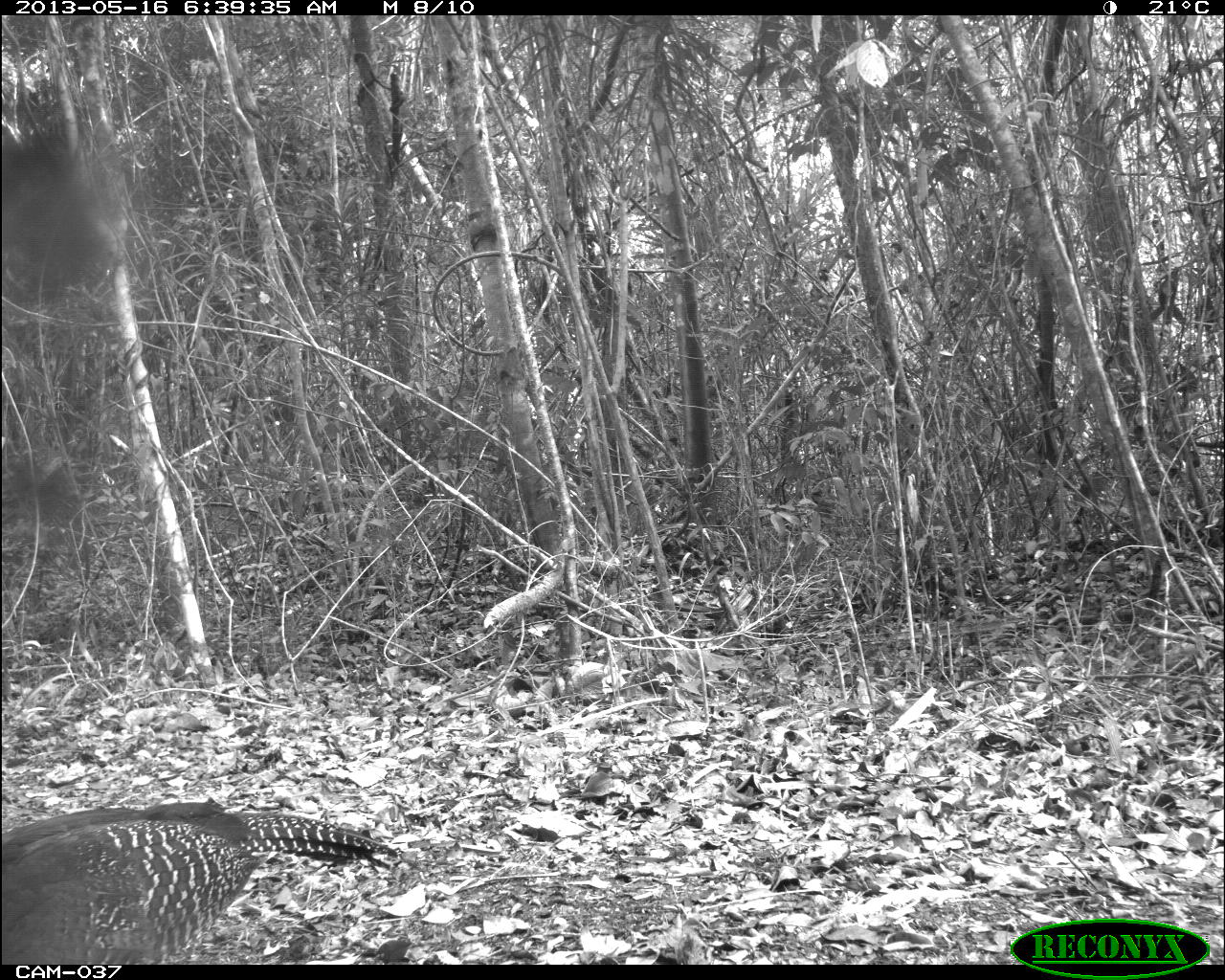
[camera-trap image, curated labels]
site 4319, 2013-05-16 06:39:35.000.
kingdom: Animalia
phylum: Chordata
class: Aves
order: Galliformes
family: Cracidae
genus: Crax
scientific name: Crax rubra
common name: great curassow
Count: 2.